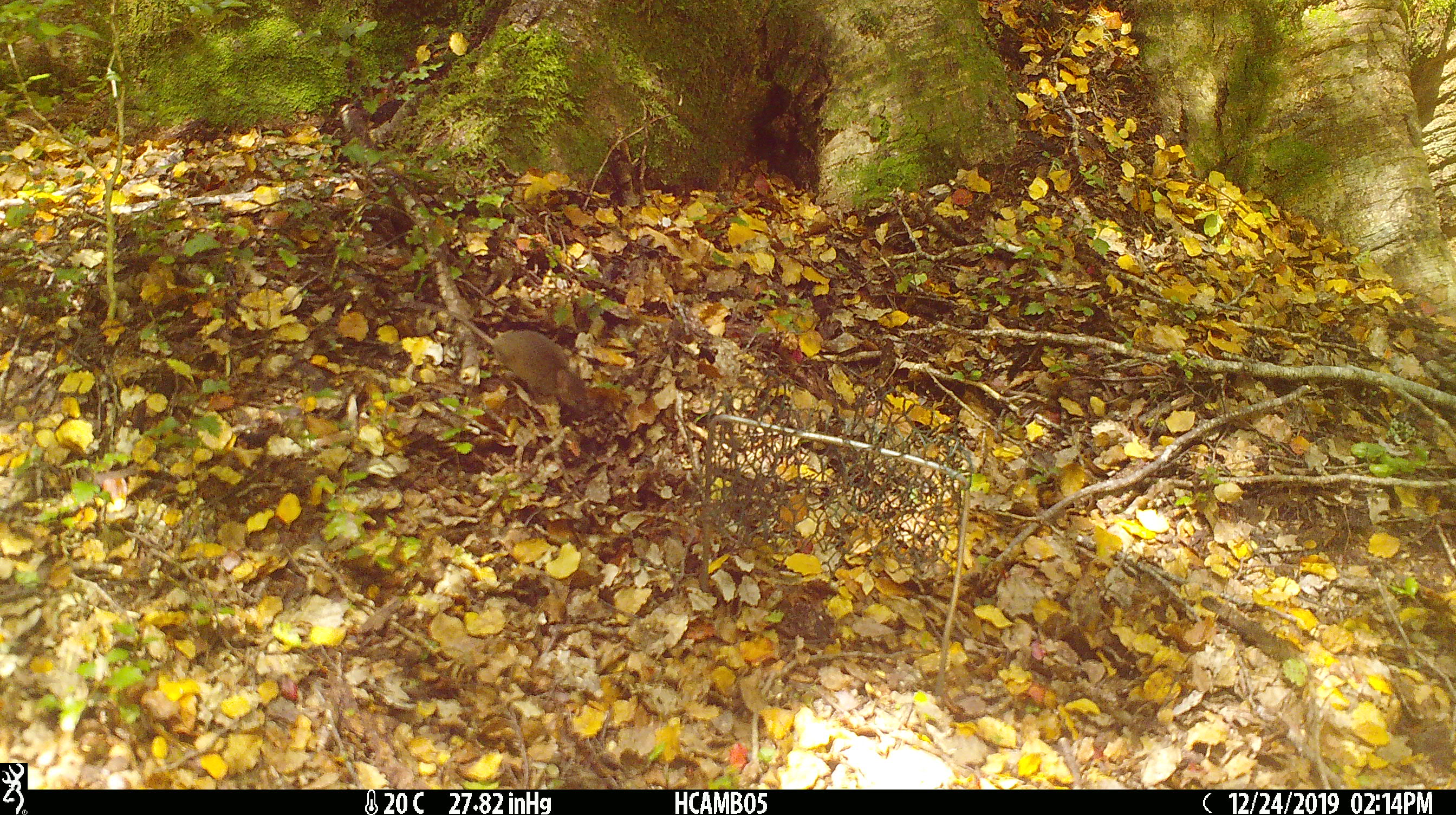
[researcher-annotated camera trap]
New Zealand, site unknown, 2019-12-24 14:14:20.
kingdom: Animalia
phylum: Chordata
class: Mammalia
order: Rodentia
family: Muridae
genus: Mus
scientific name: Mus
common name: mouse